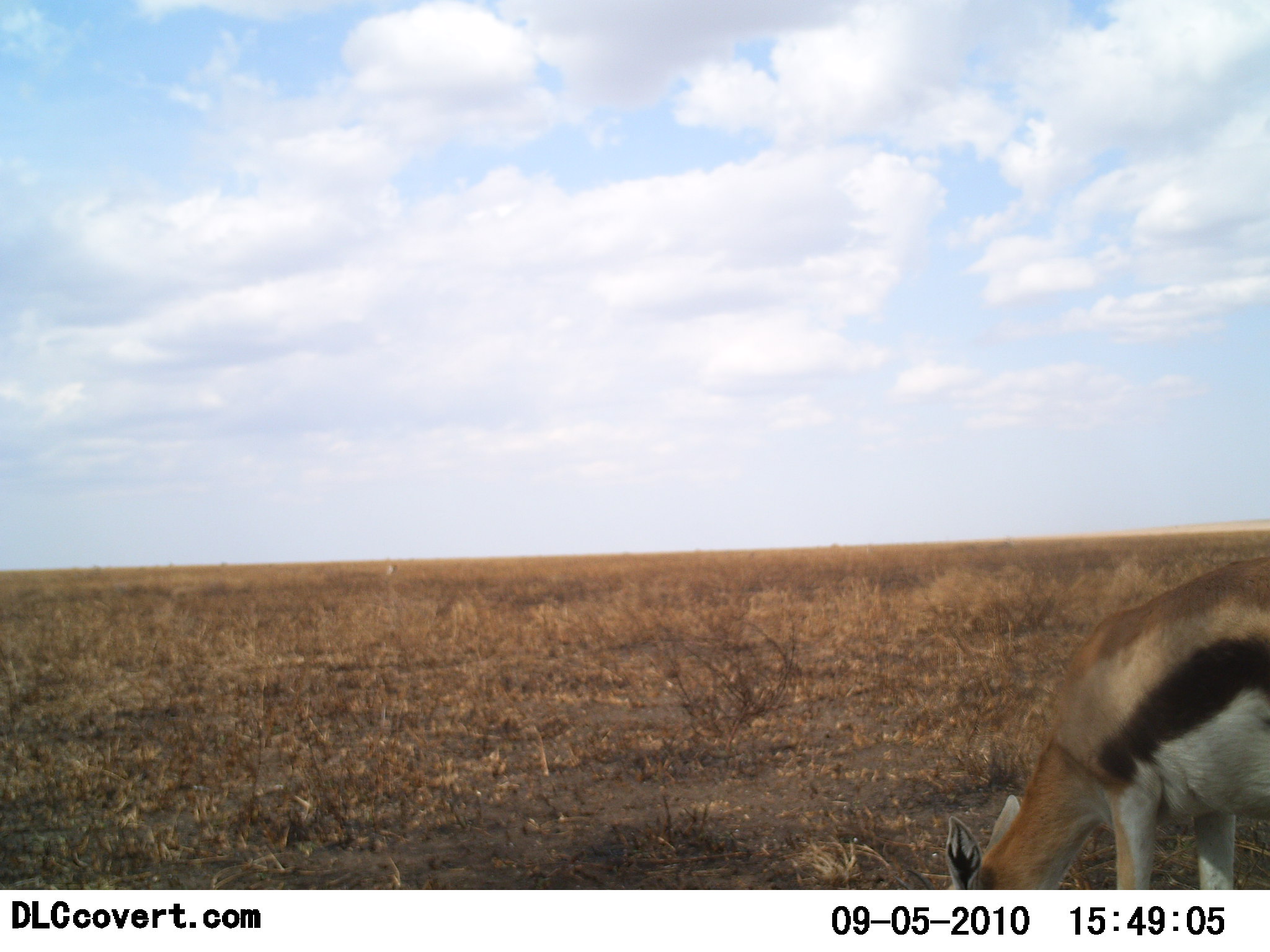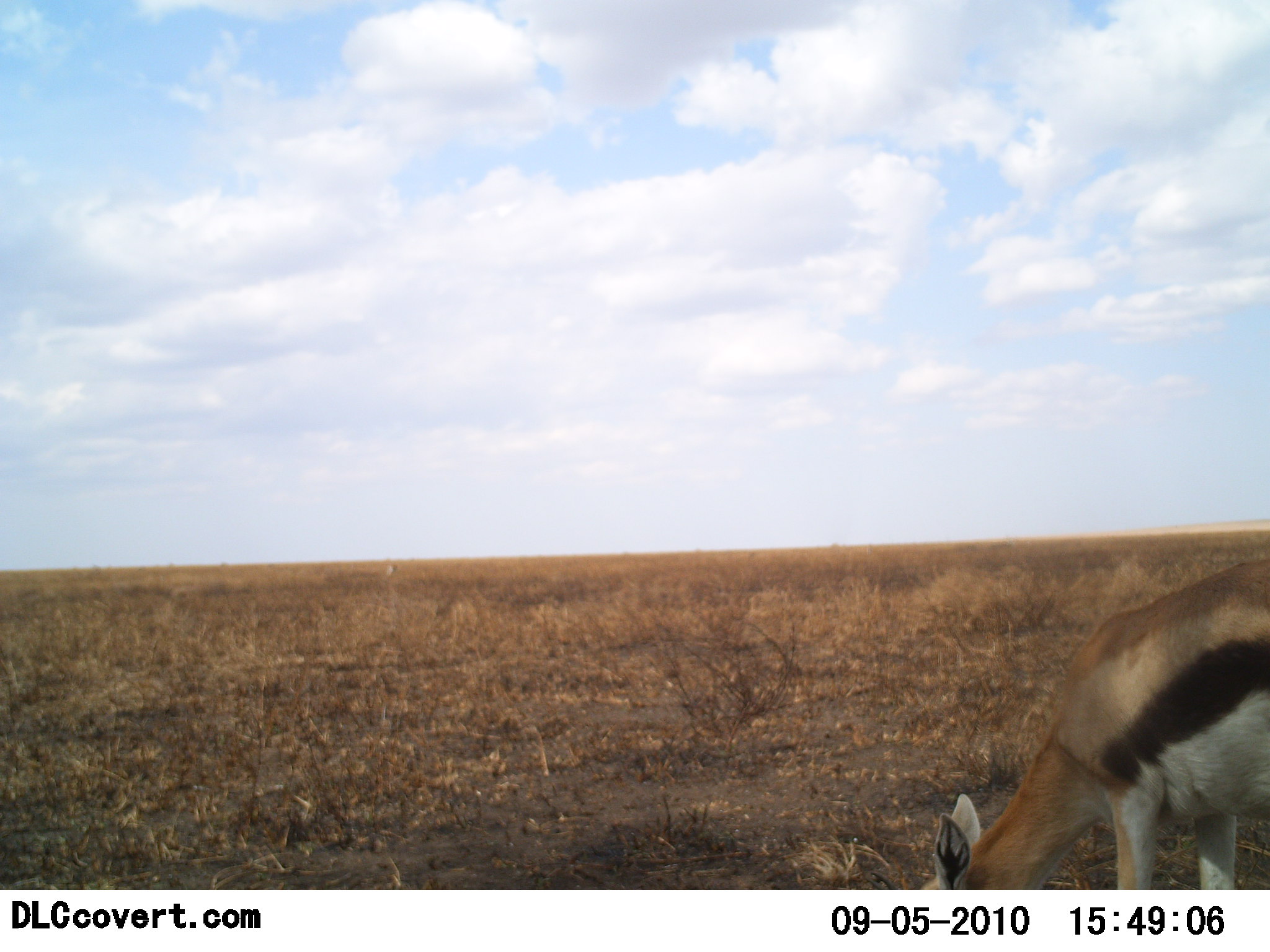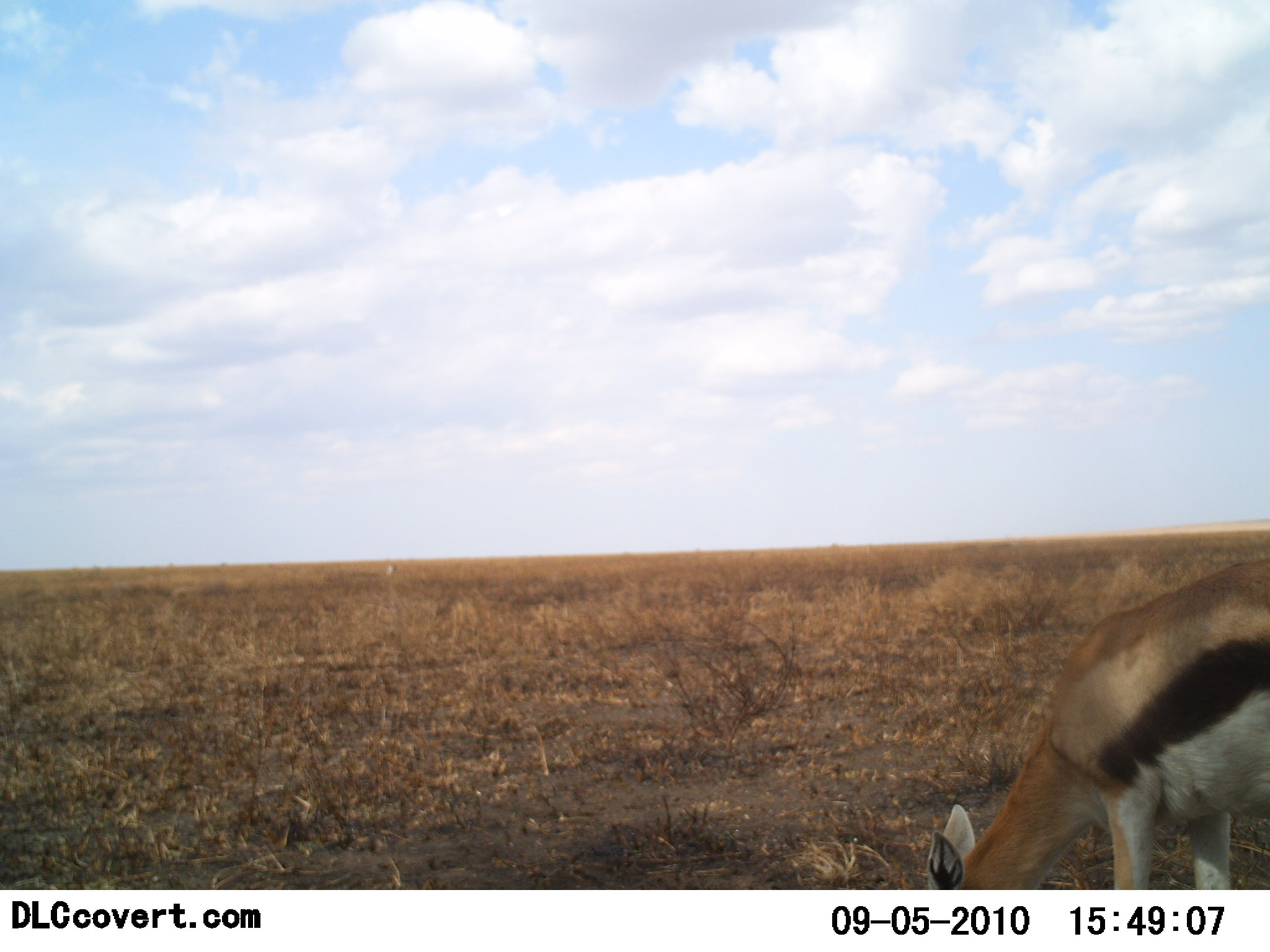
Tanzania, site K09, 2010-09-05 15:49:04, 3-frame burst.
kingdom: Animalia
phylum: Chordata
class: Mammalia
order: Artiodactyla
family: Bovidae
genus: Eudorcas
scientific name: Eudorcas thomsonii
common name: thomson's gazelle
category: gazellethomsons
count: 1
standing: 25%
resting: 0%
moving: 0%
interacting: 0%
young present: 0%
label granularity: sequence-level